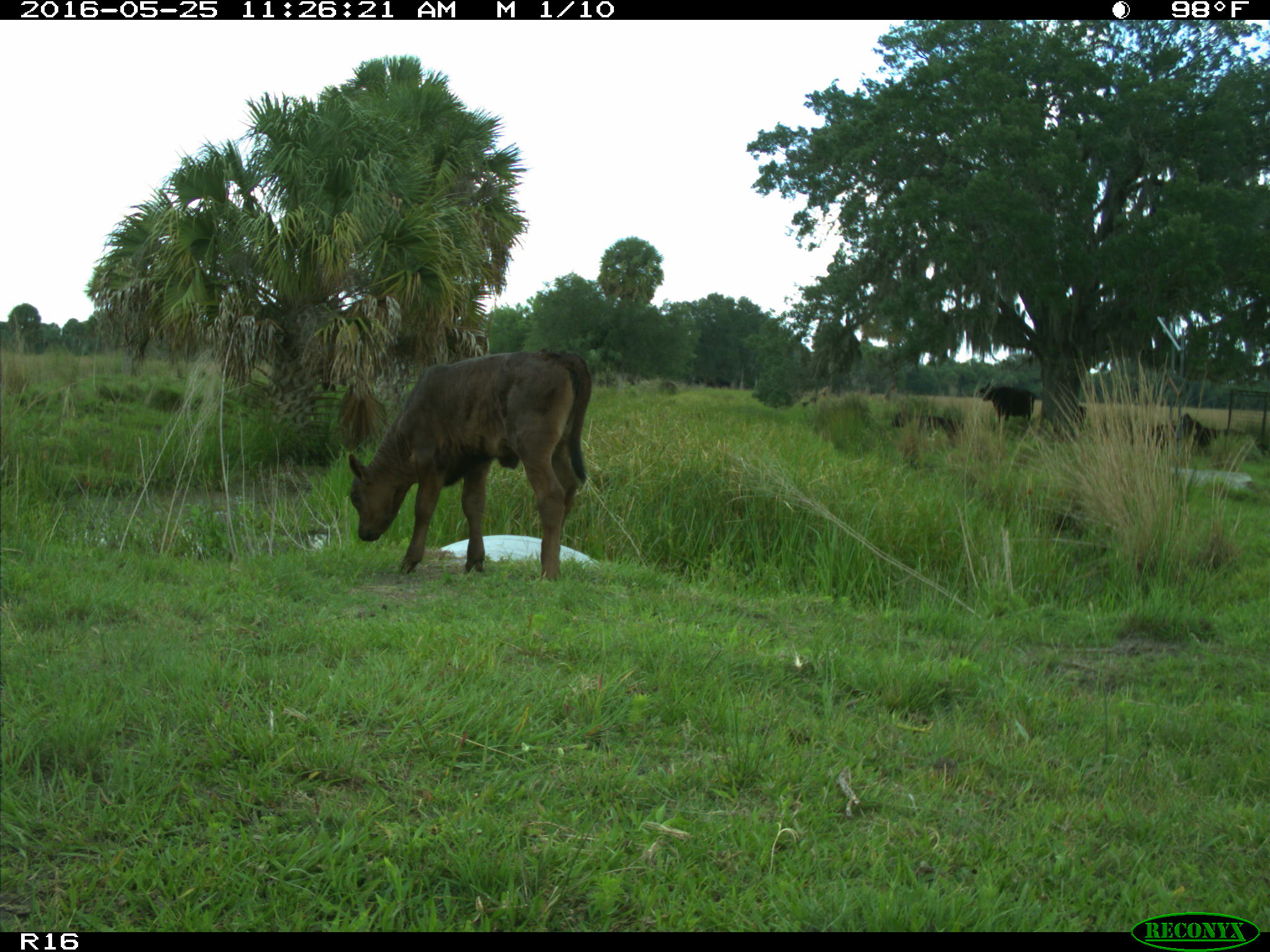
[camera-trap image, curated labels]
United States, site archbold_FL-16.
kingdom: Animalia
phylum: Chordata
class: Mammalia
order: Artiodactyla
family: Bovidae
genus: Bos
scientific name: Bos taurus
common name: domestic cow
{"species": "Bos taurus (domestic cow)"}